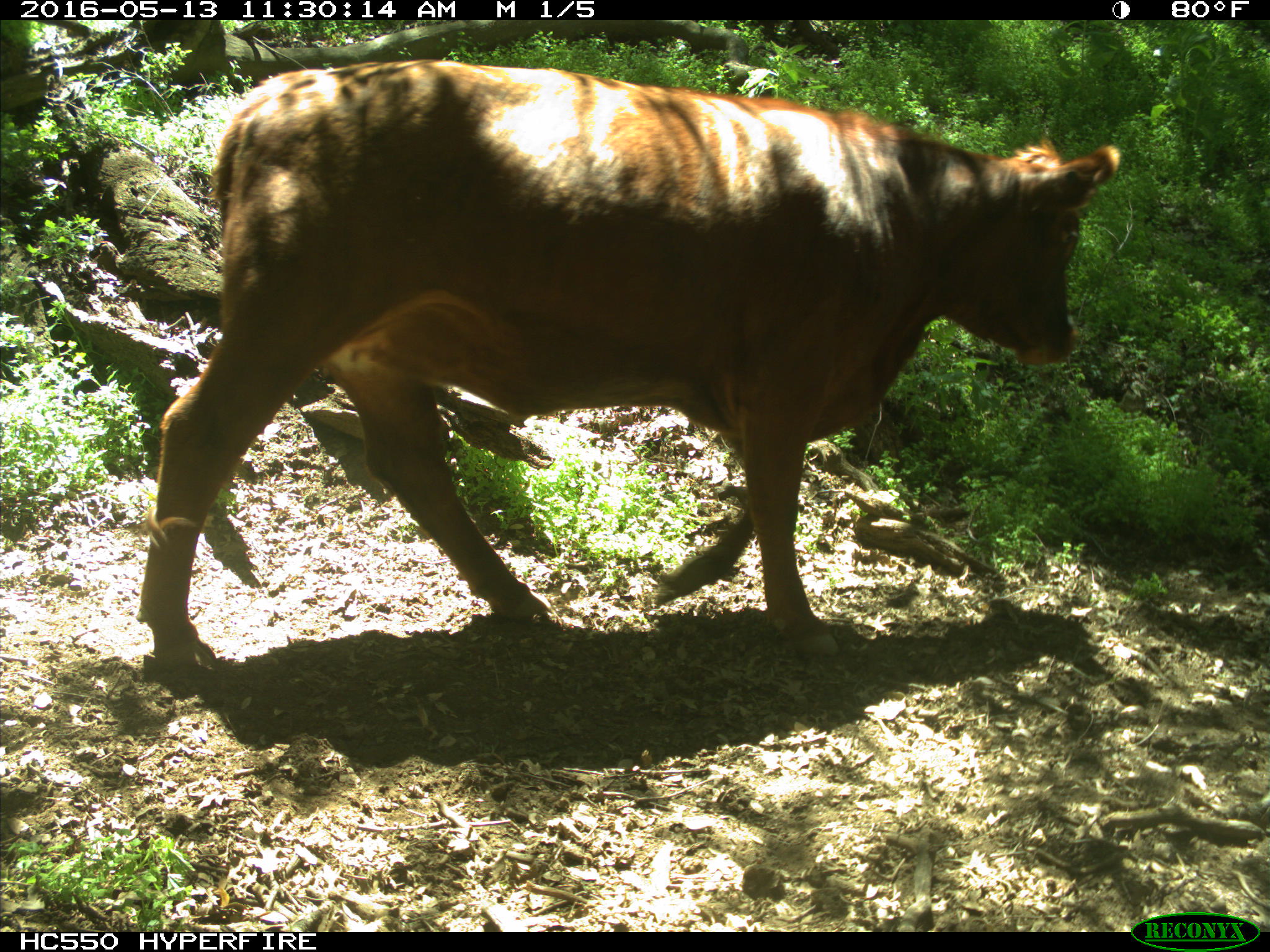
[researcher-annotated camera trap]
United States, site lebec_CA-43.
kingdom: Animalia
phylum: Chordata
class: Mammalia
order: Artiodactyla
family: Bovidae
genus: Bos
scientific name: Bos taurus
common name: domestic cow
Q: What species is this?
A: Bos taurus (domestic cow).